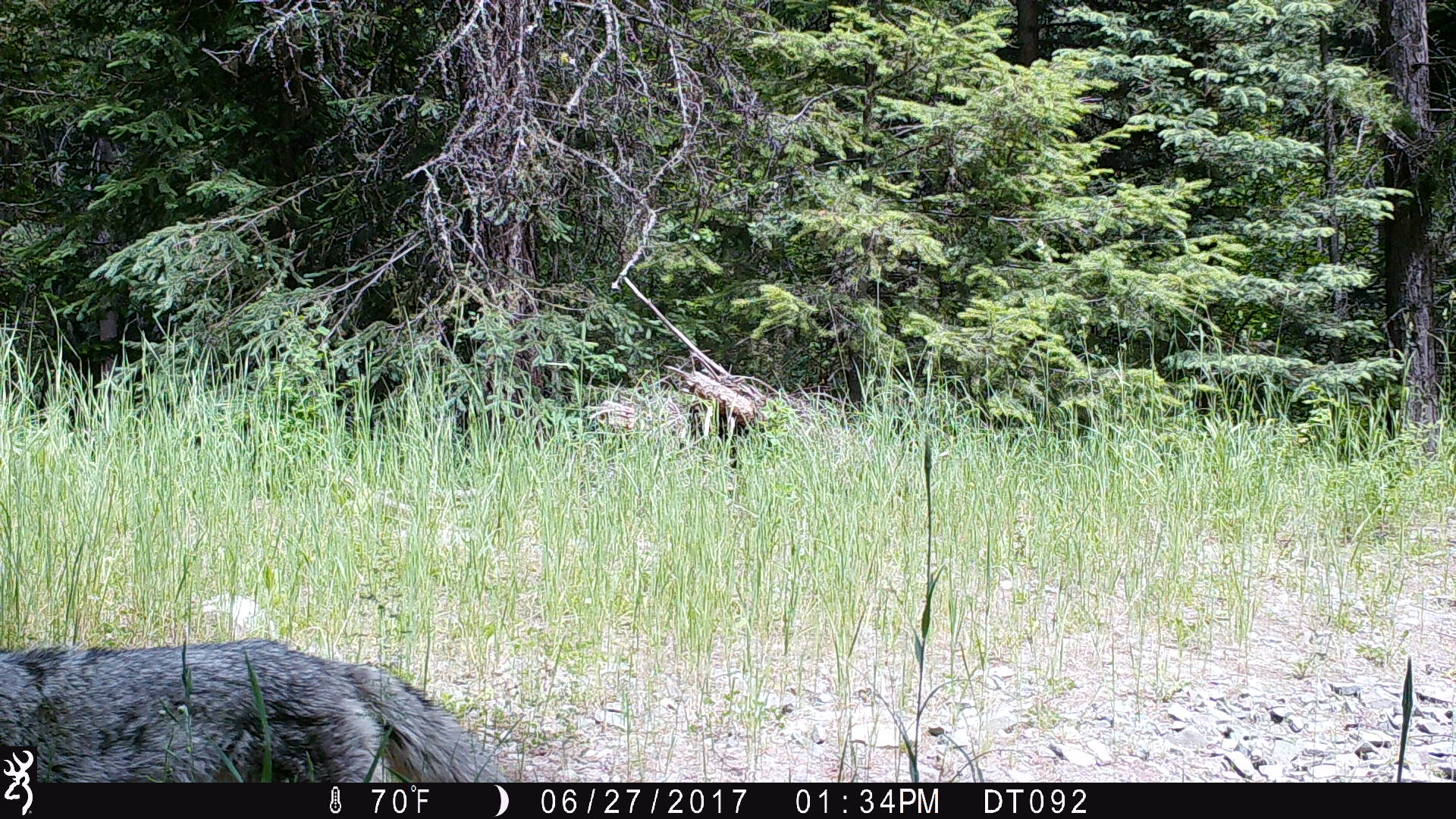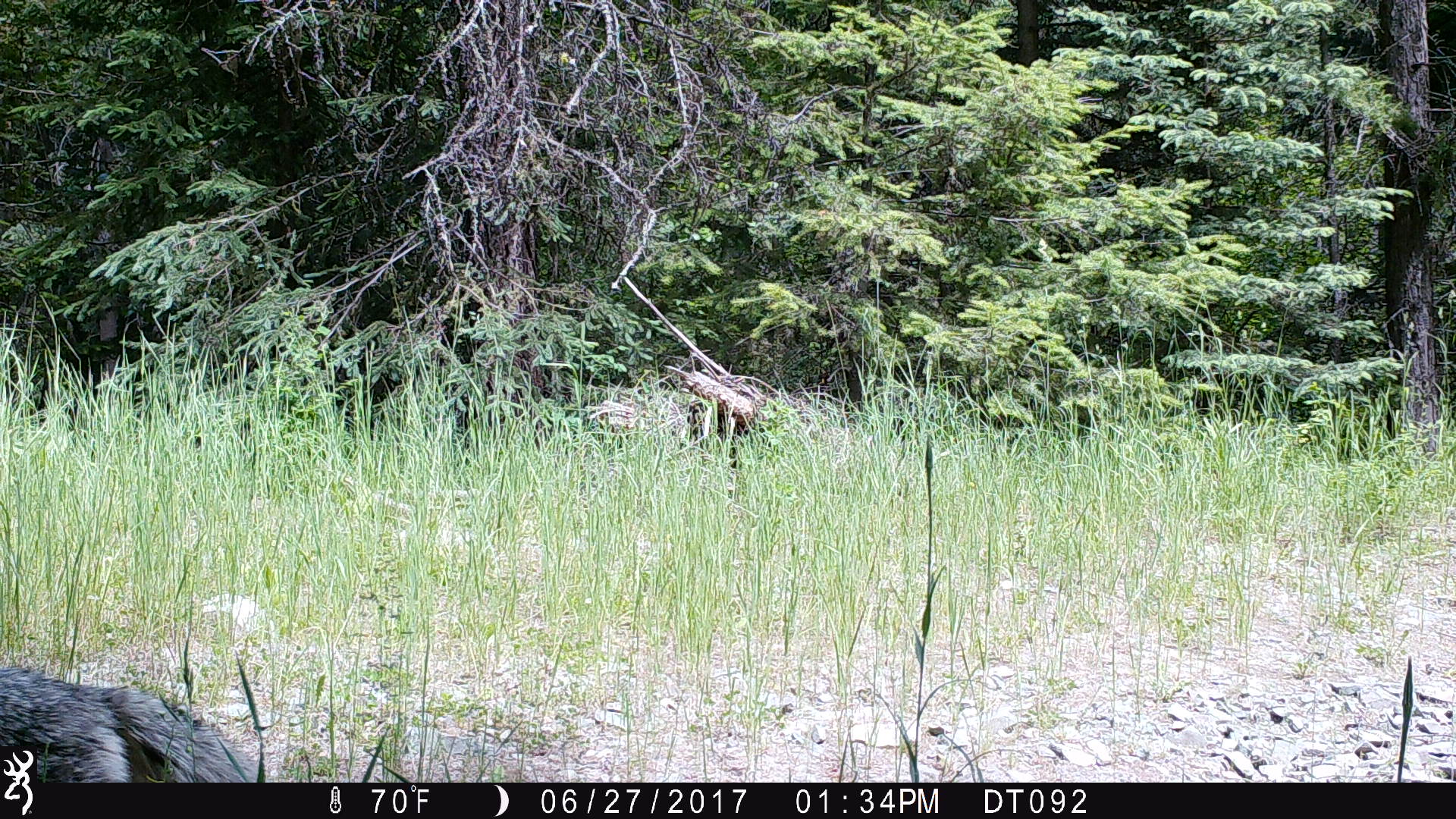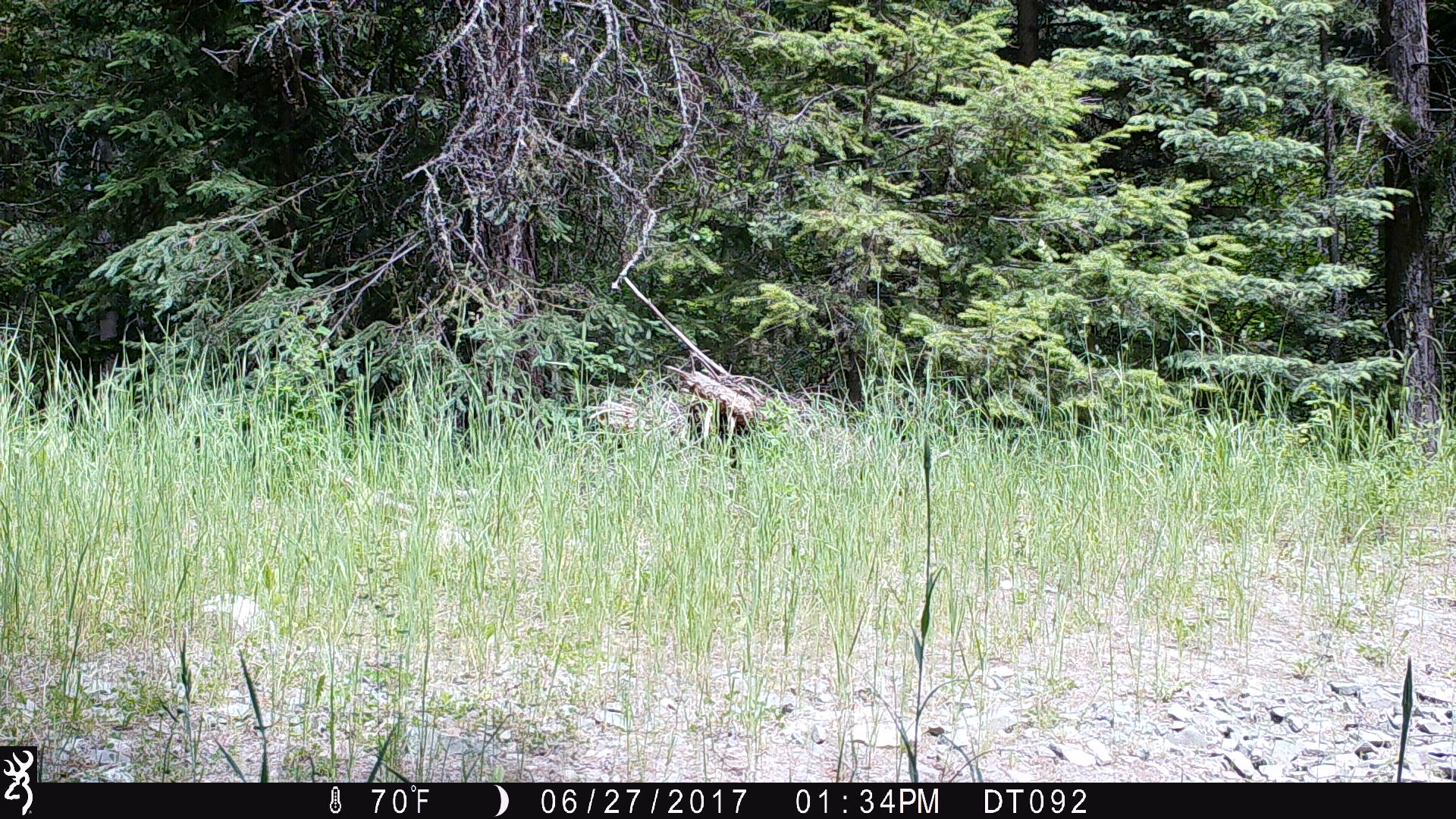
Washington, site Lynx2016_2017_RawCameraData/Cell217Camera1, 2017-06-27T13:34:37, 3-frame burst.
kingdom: Animalia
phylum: Chordata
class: Mammalia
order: Carnivora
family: Canidae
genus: Canis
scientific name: Canis latrans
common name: coyote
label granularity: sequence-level